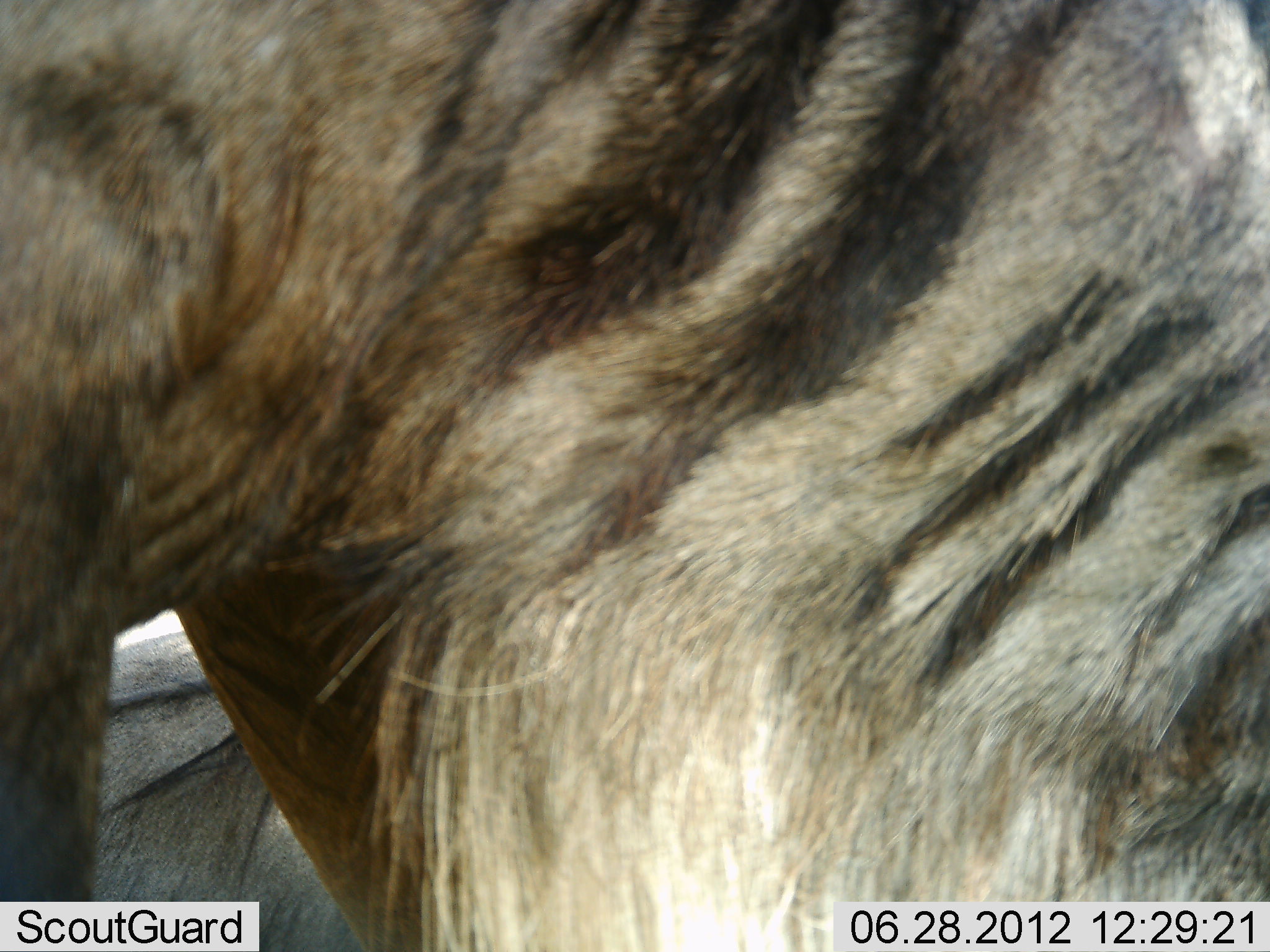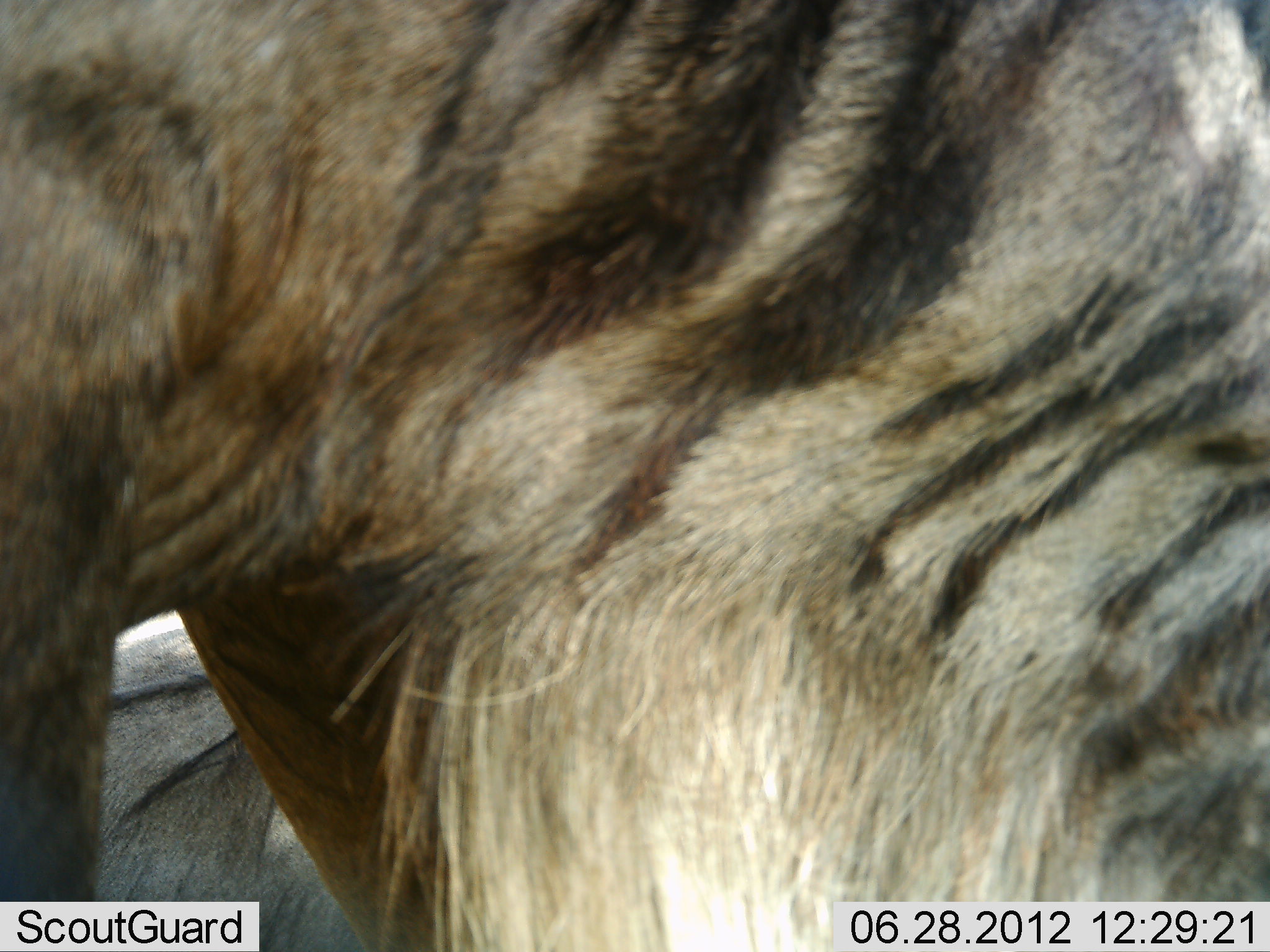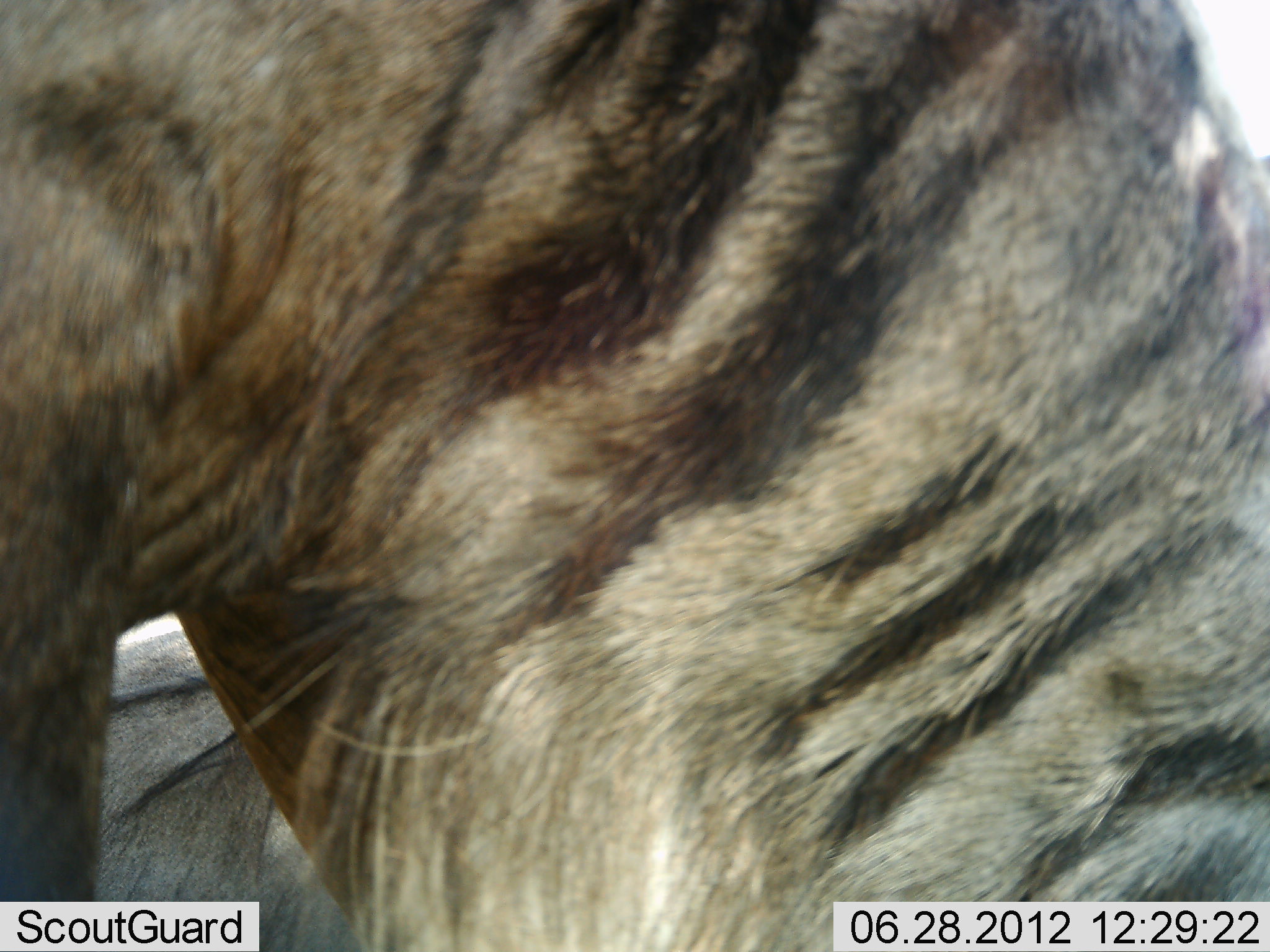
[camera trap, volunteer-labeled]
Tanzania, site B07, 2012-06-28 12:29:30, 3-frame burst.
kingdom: Animalia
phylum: Chordata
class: Mammalia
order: Artiodactyla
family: Bovidae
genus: Connochaetes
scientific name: Connochaetes taurinus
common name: blue wildebeest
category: wildebeest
Wildebeest (blue wildebeest) (Connochaetes taurinus), count 2. Behavior (volunteer vote fractions): standing 50%, resting 50%, moving 0%, interacting 0%. Young present (vote fraction): 0%. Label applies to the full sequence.